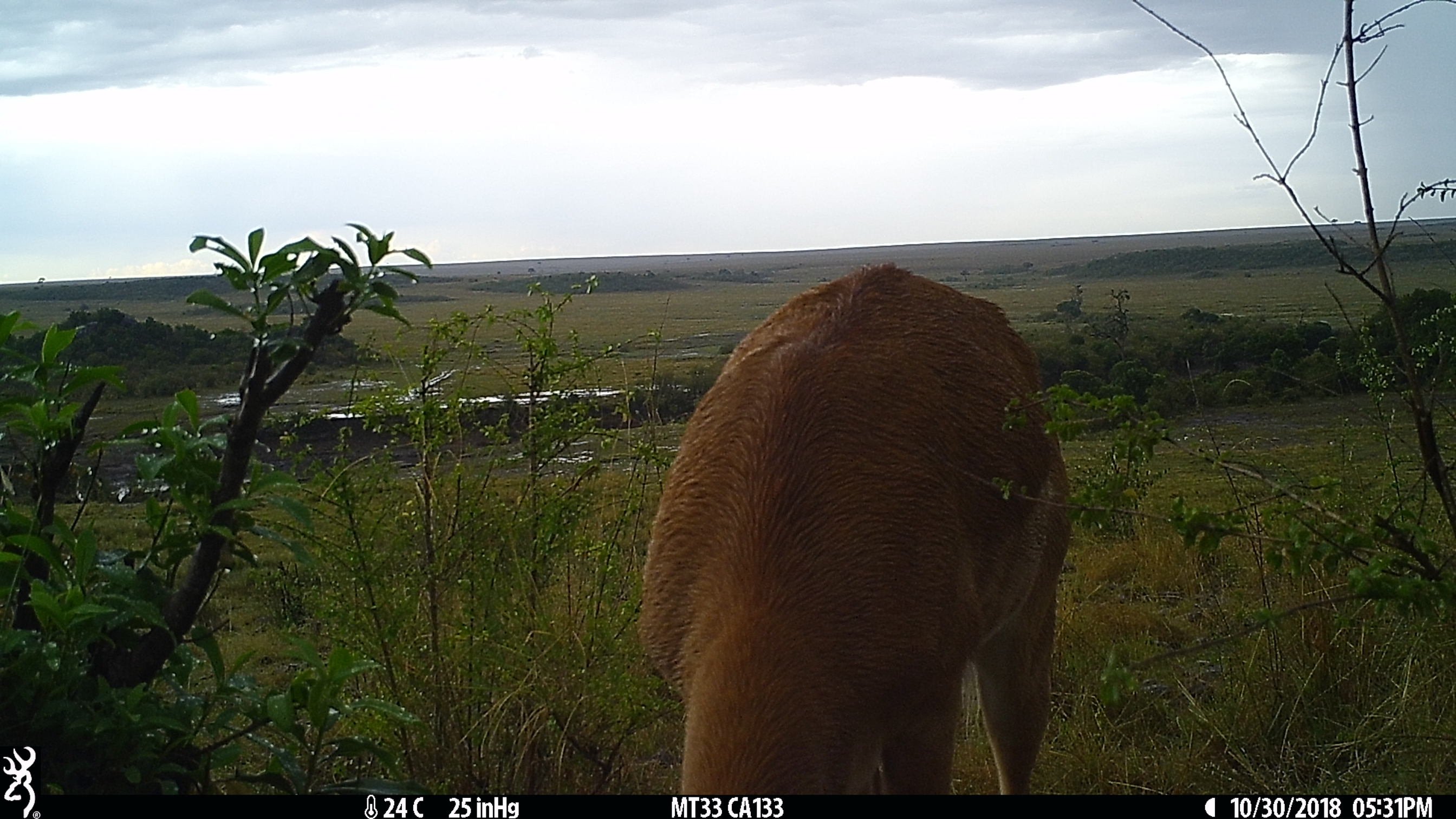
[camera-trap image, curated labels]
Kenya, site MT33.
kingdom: Animalia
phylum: Chordata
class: Mammalia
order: Artiodactyla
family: Bovidae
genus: Aepyceros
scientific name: Aepyceros melampus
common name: impala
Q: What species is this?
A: Impala (Aepyceros melampus).